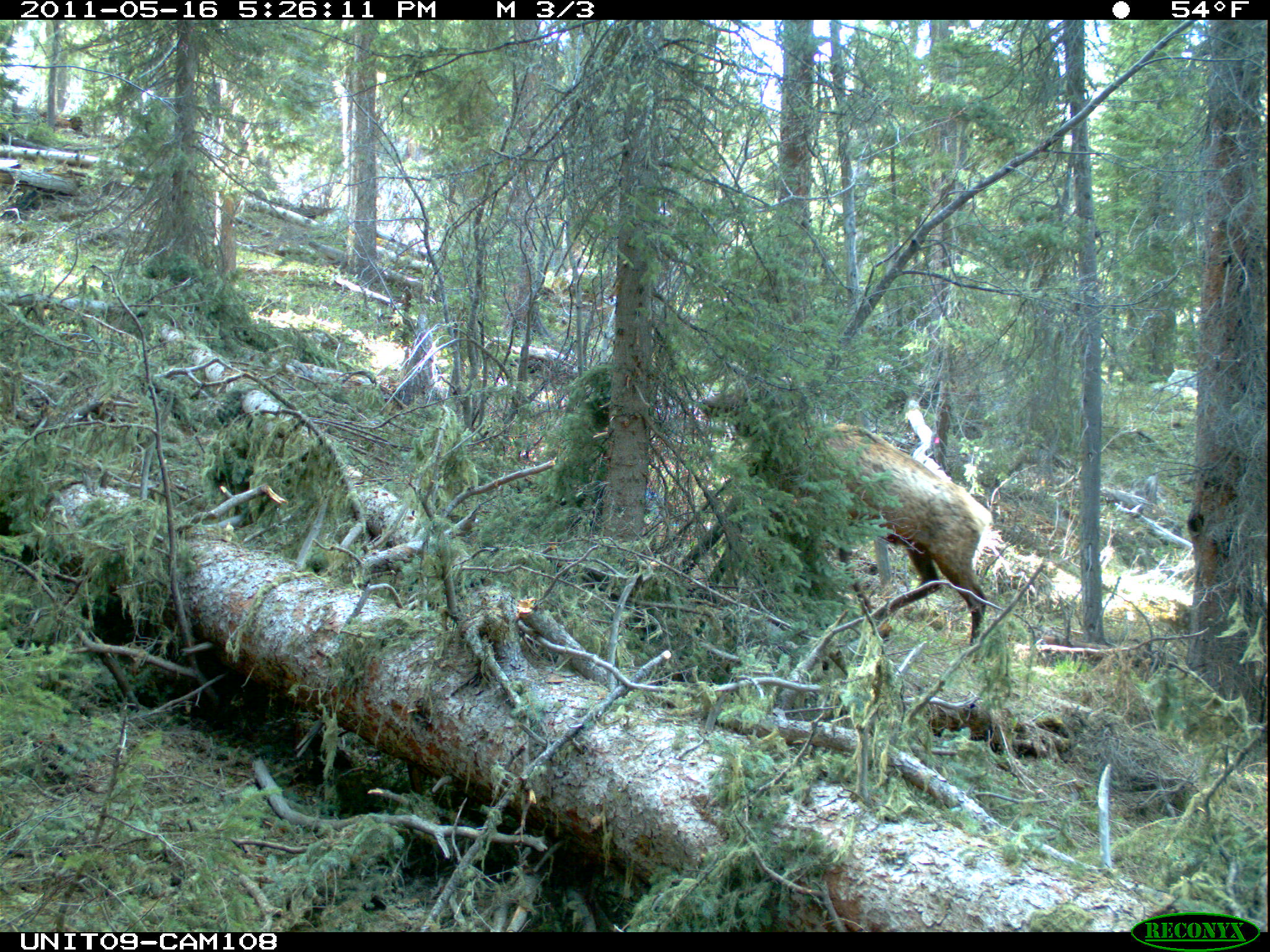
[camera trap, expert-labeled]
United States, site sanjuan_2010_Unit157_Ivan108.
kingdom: Animalia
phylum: Chordata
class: Mammalia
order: Artiodactyla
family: Cervidae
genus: Cervus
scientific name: Cervus elaphus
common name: red deer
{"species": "Cervus elaphus (red deer)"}